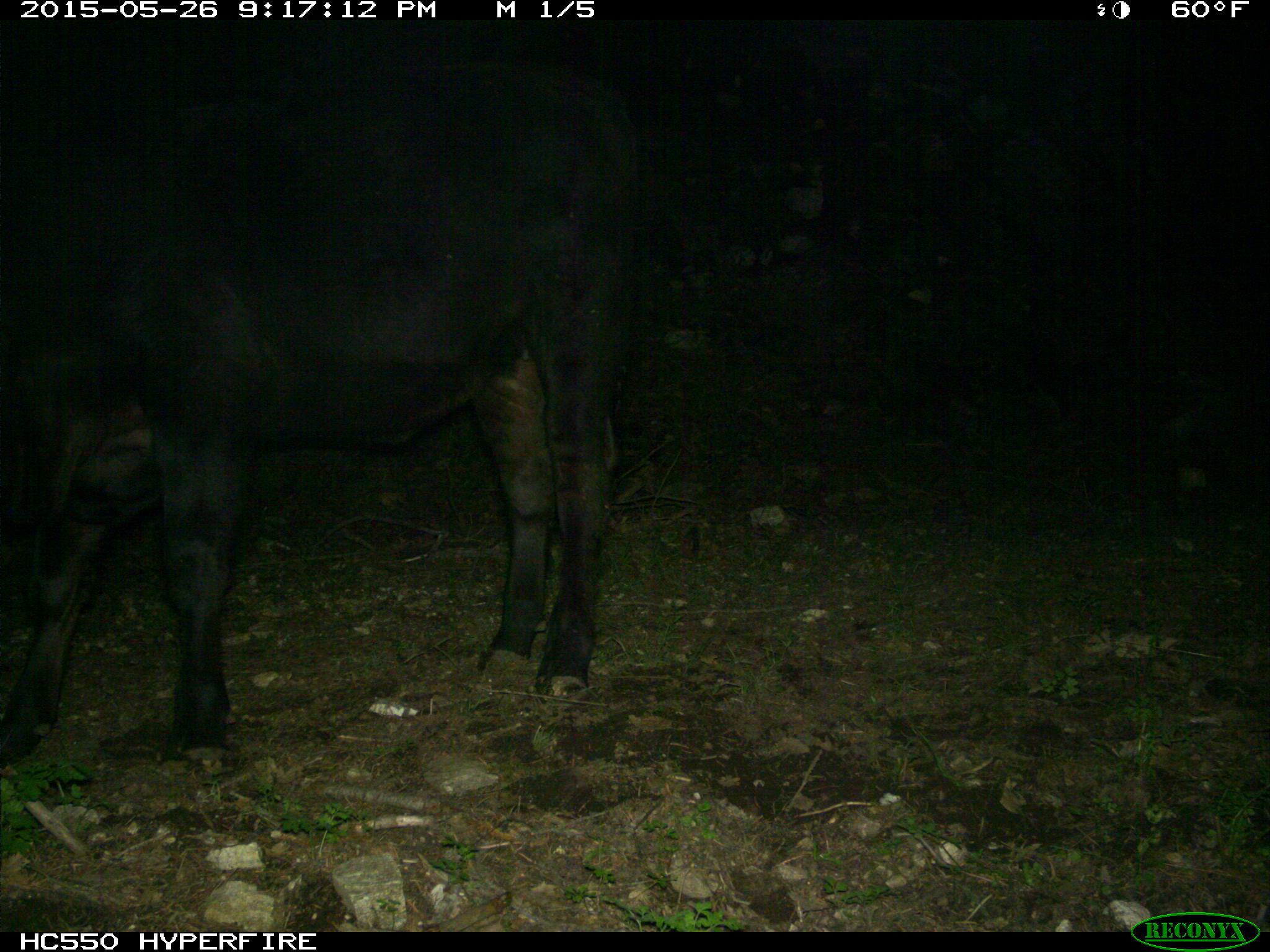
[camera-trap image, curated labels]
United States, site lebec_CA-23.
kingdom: Animalia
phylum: Chordata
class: Mammalia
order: Artiodactyla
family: Bovidae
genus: Bos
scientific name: Bos taurus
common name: domestic cow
Bos taurus (domestic cow).